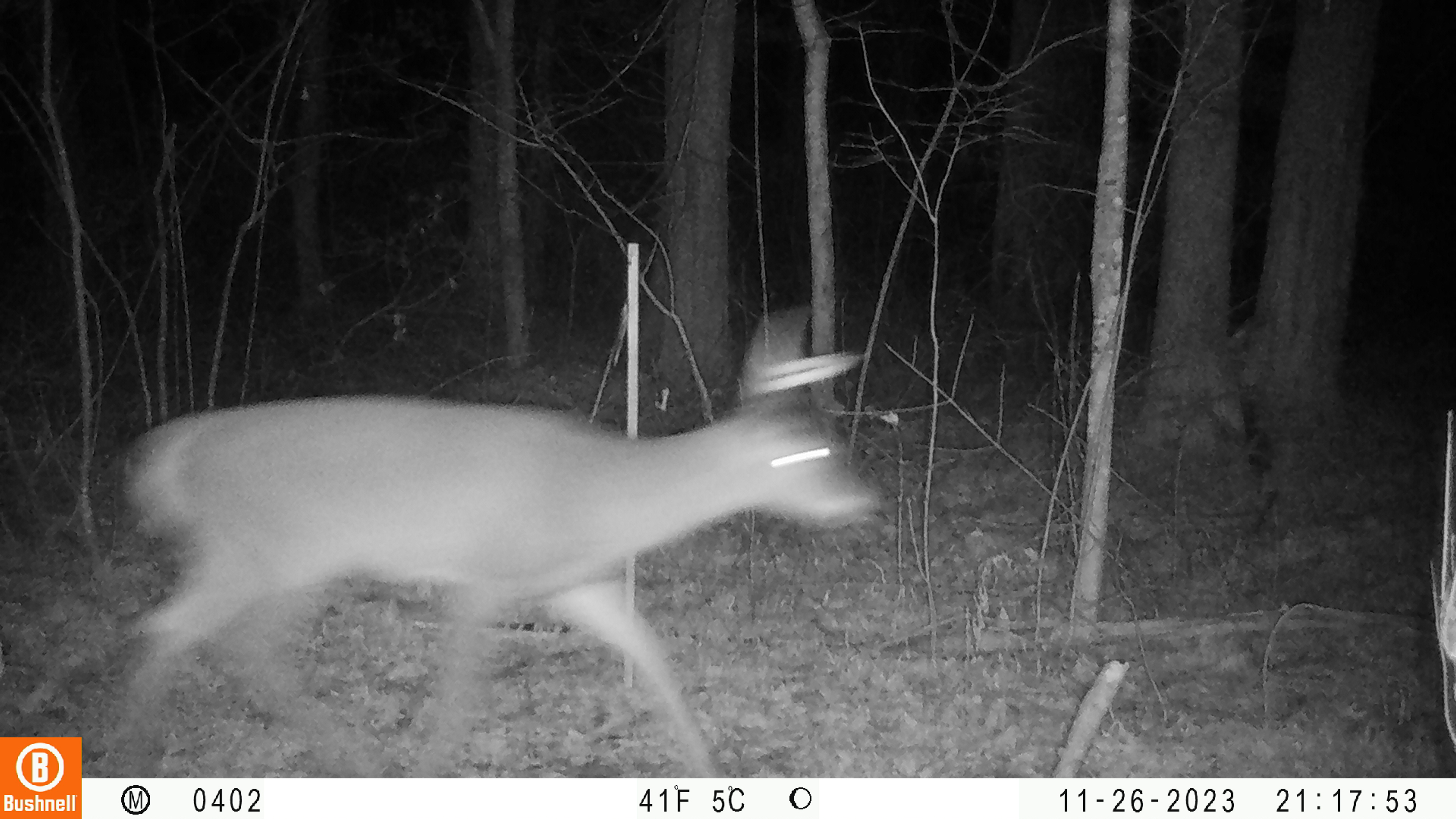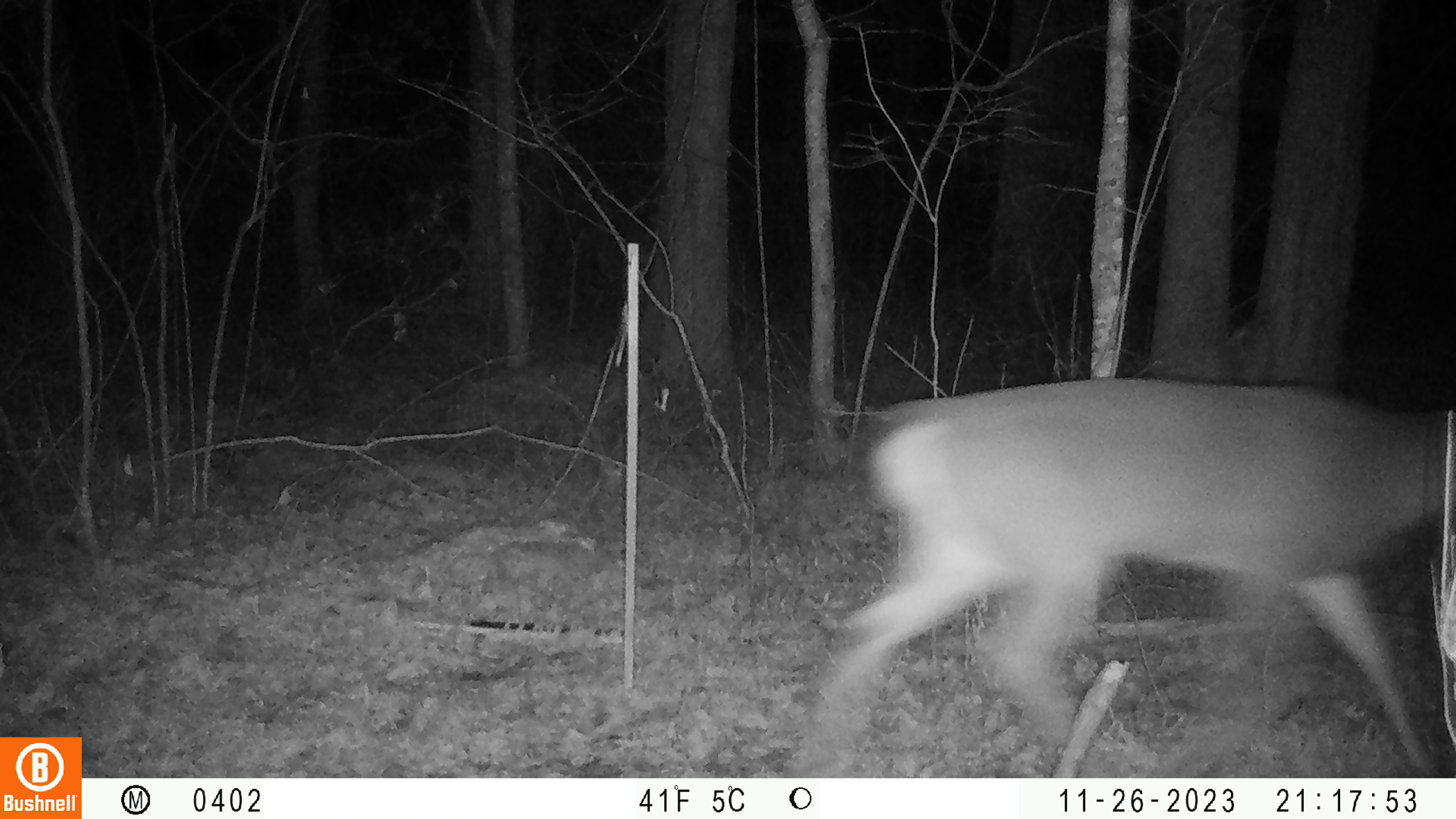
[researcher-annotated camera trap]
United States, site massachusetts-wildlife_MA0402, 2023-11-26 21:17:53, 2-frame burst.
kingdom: Animalia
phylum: Chordata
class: Mammalia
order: Artiodactyla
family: Cervidae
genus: Odocoileus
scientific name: Odocoileus virginianus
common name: white-tailed deer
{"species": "white-tailed deer (Odocoileus virginianus)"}